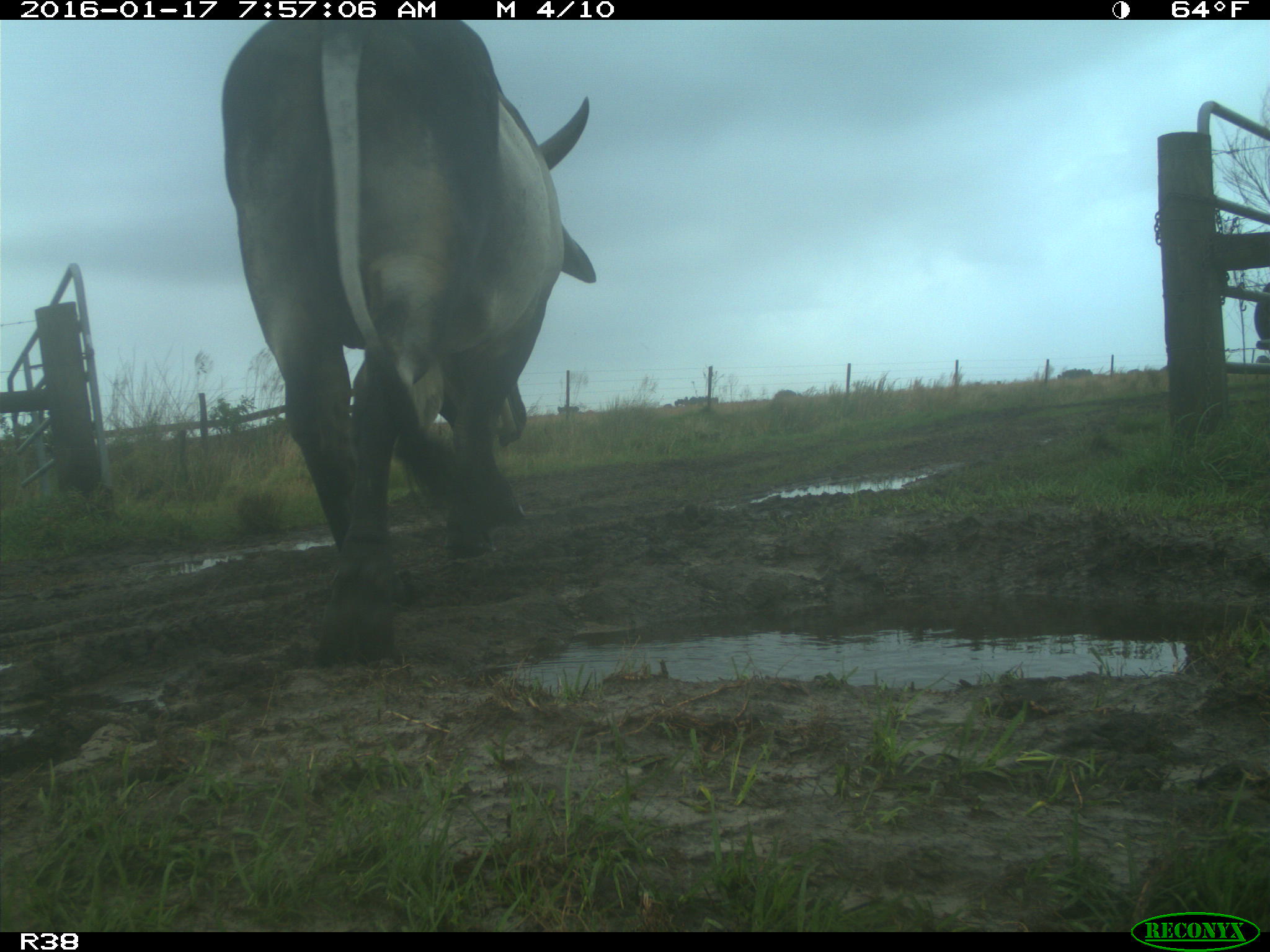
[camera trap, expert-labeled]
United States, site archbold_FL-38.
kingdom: Animalia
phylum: Chordata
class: Mammalia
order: Artiodactyla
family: Bovidae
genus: Bos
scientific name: Bos taurus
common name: domestic cow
Bos taurus (domestic cow).